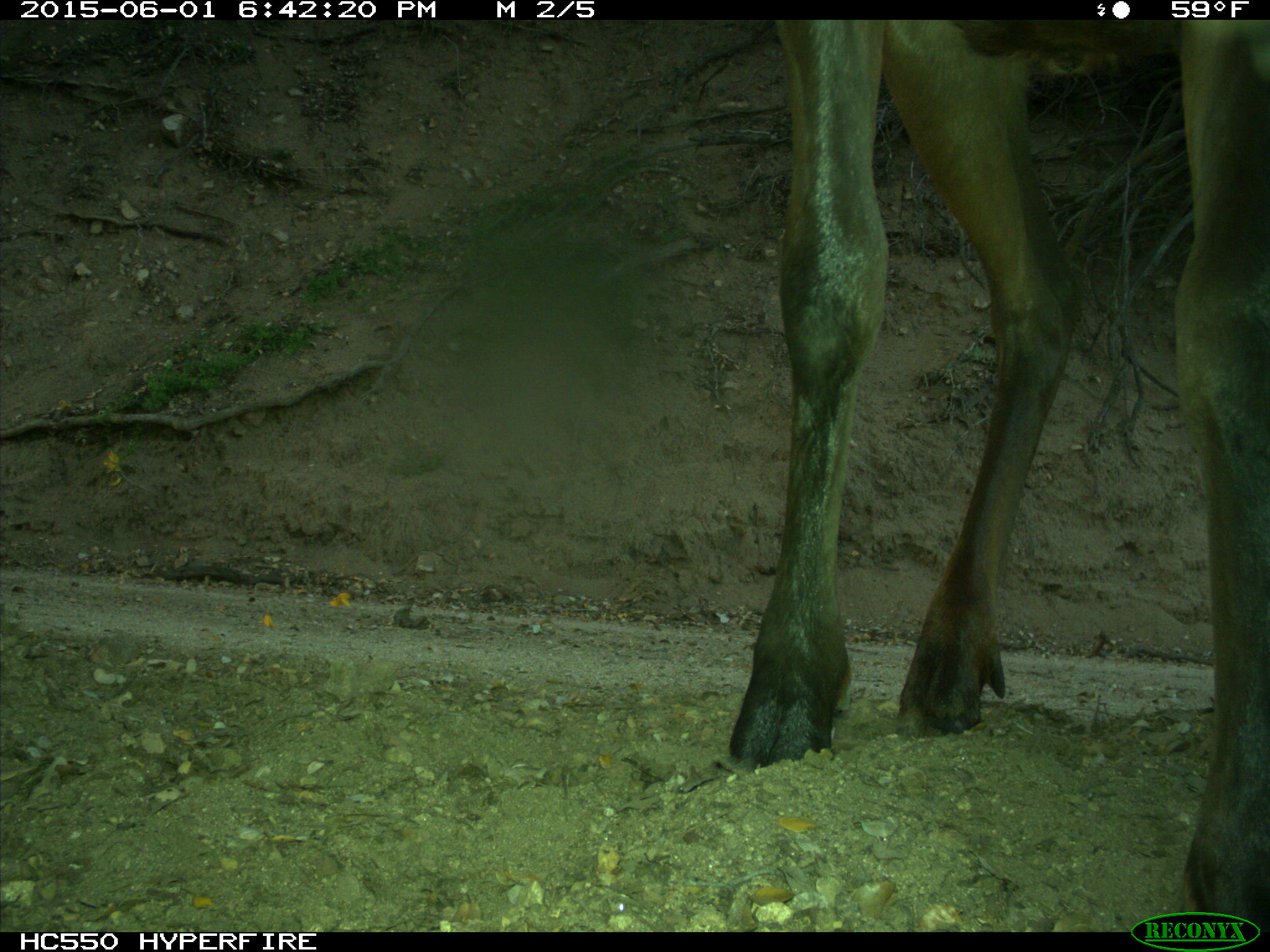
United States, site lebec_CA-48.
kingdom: Animalia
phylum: Chordata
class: Mammalia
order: Artiodactyla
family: Cervidae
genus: Cervus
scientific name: Cervus canadensis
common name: elk